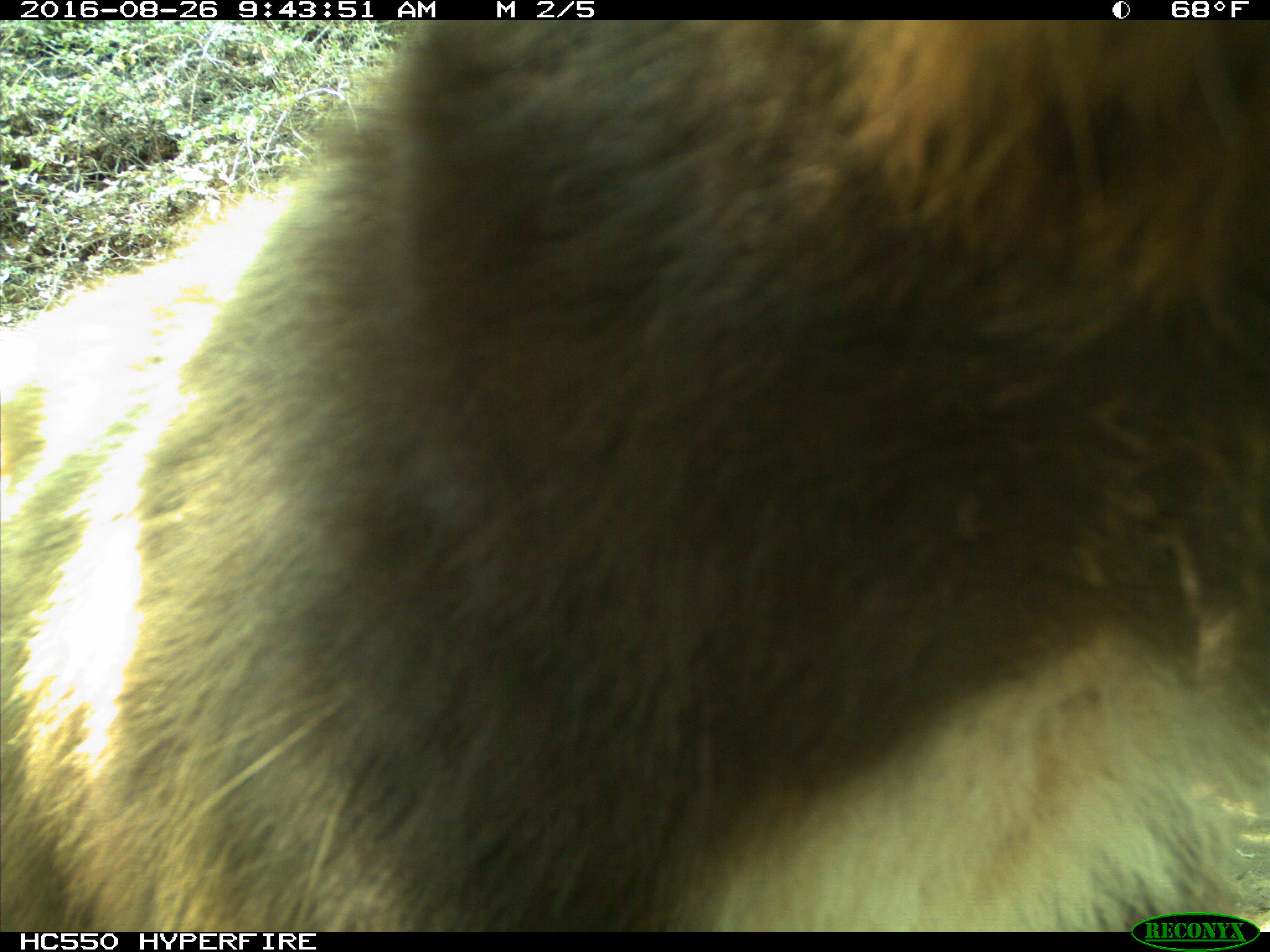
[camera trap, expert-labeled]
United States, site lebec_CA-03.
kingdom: Animalia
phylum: Chordata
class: Mammalia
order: Carnivora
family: Ursidae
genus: Ursus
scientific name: Ursus americanus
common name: american black bear